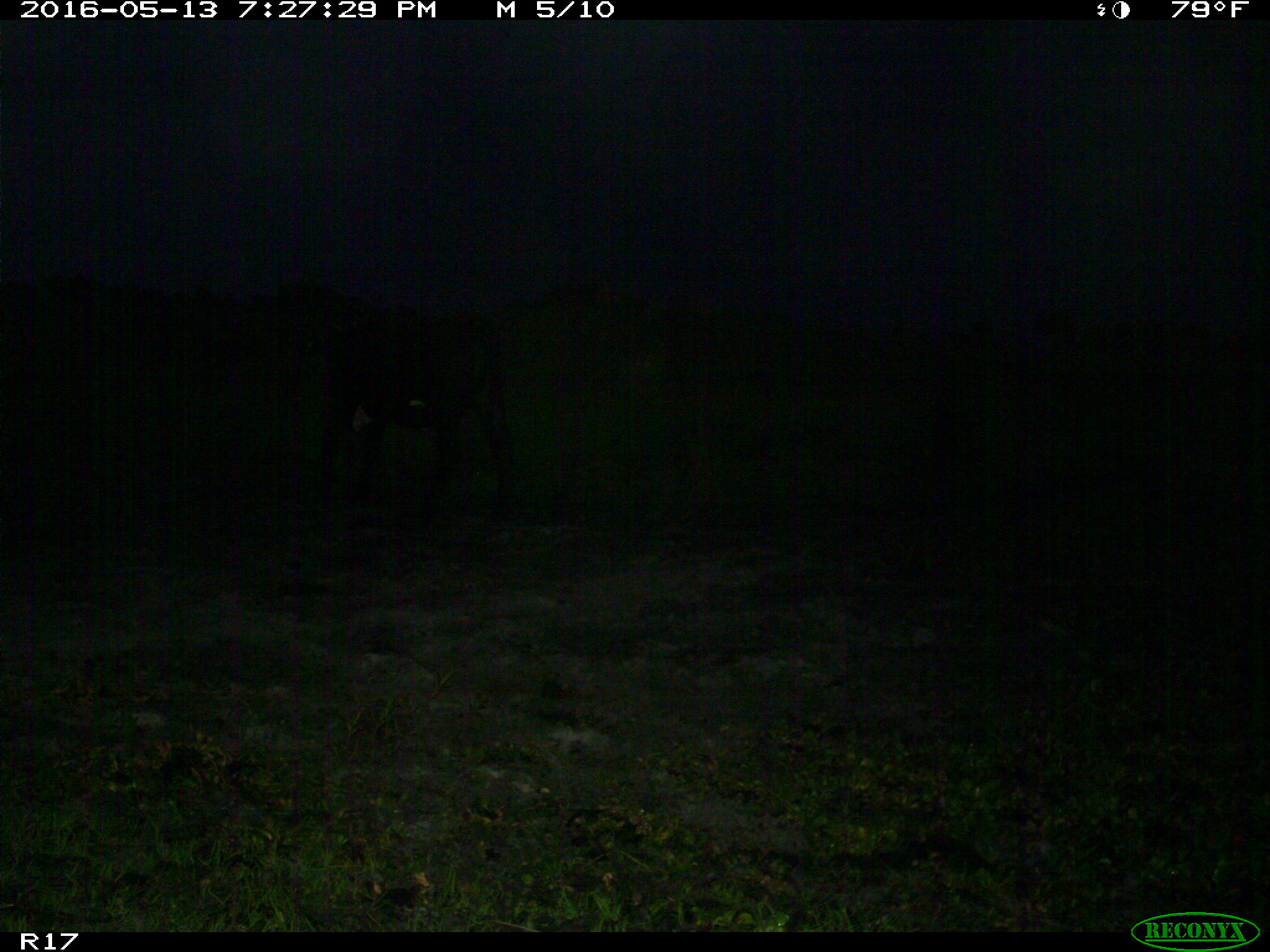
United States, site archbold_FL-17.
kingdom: Animalia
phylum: Chordata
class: Mammalia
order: Artiodactyla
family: Bovidae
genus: Bos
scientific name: Bos taurus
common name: domestic cow